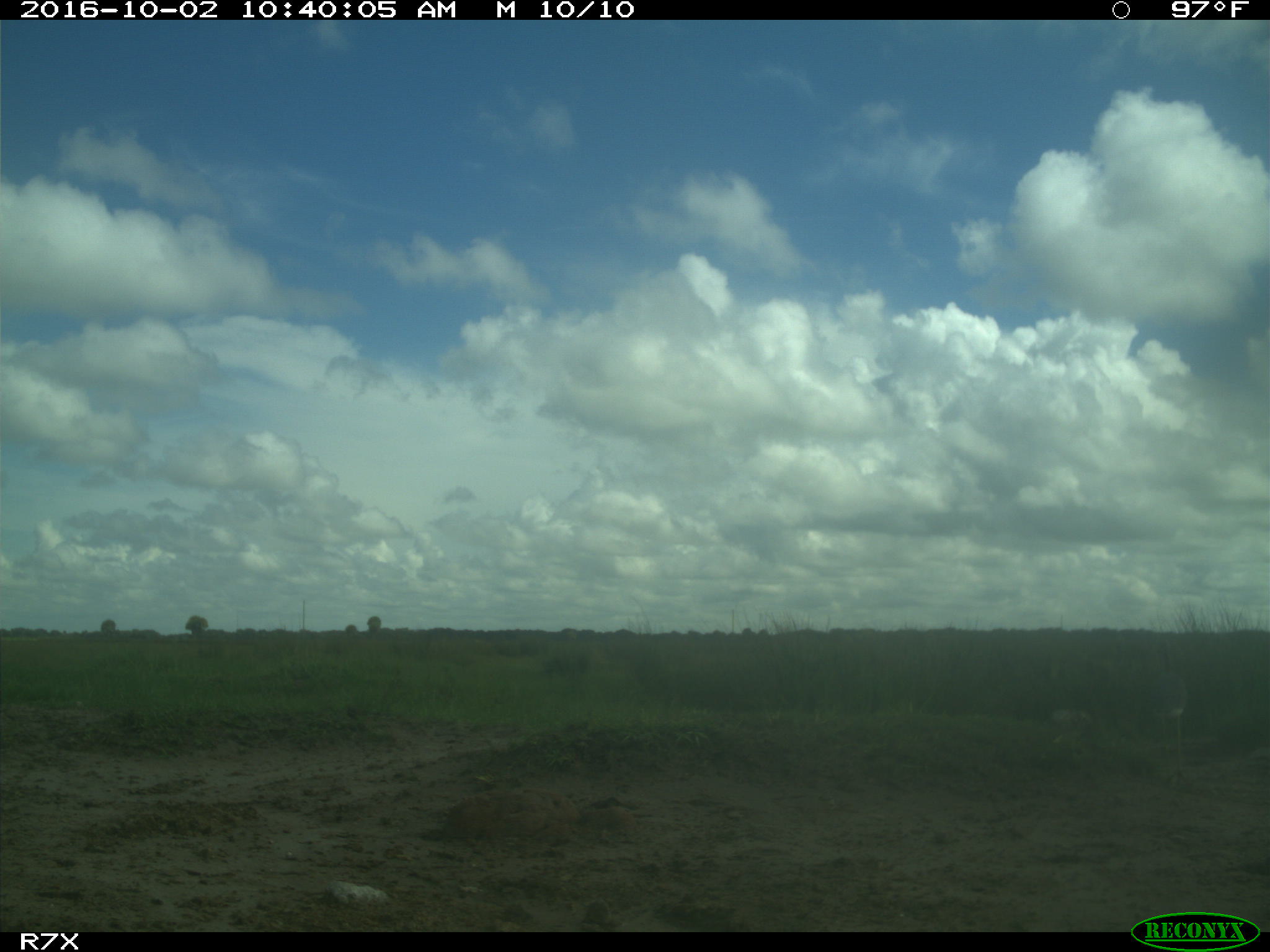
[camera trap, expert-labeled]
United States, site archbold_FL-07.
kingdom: Animalia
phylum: Chordata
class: Aves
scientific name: Aves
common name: birds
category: unidentified bird